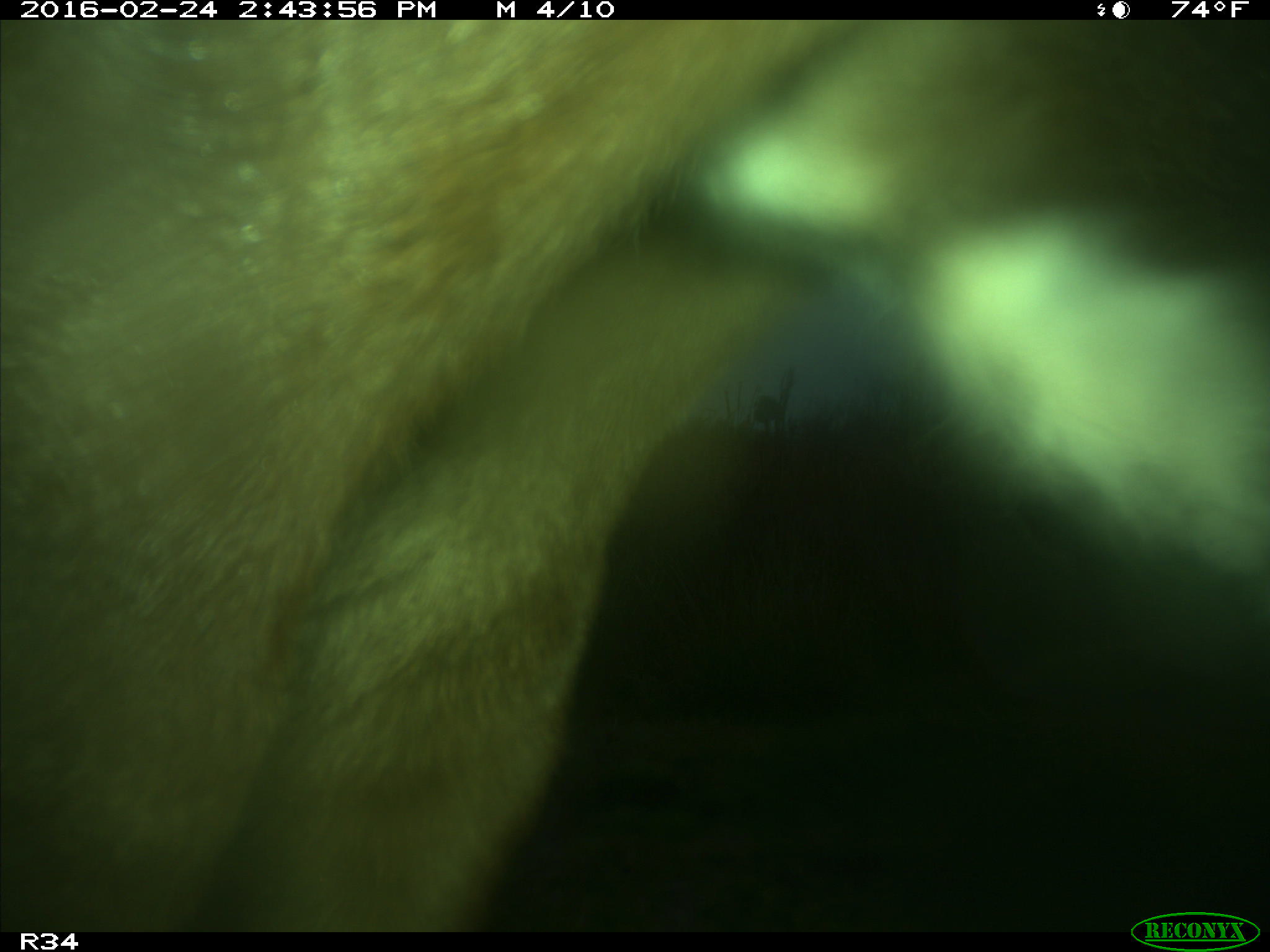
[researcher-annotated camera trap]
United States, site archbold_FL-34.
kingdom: Animalia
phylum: Chordata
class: Mammalia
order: Artiodactyla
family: Bovidae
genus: Bos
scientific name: Bos taurus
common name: domestic cow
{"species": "Bos taurus (domestic cow)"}